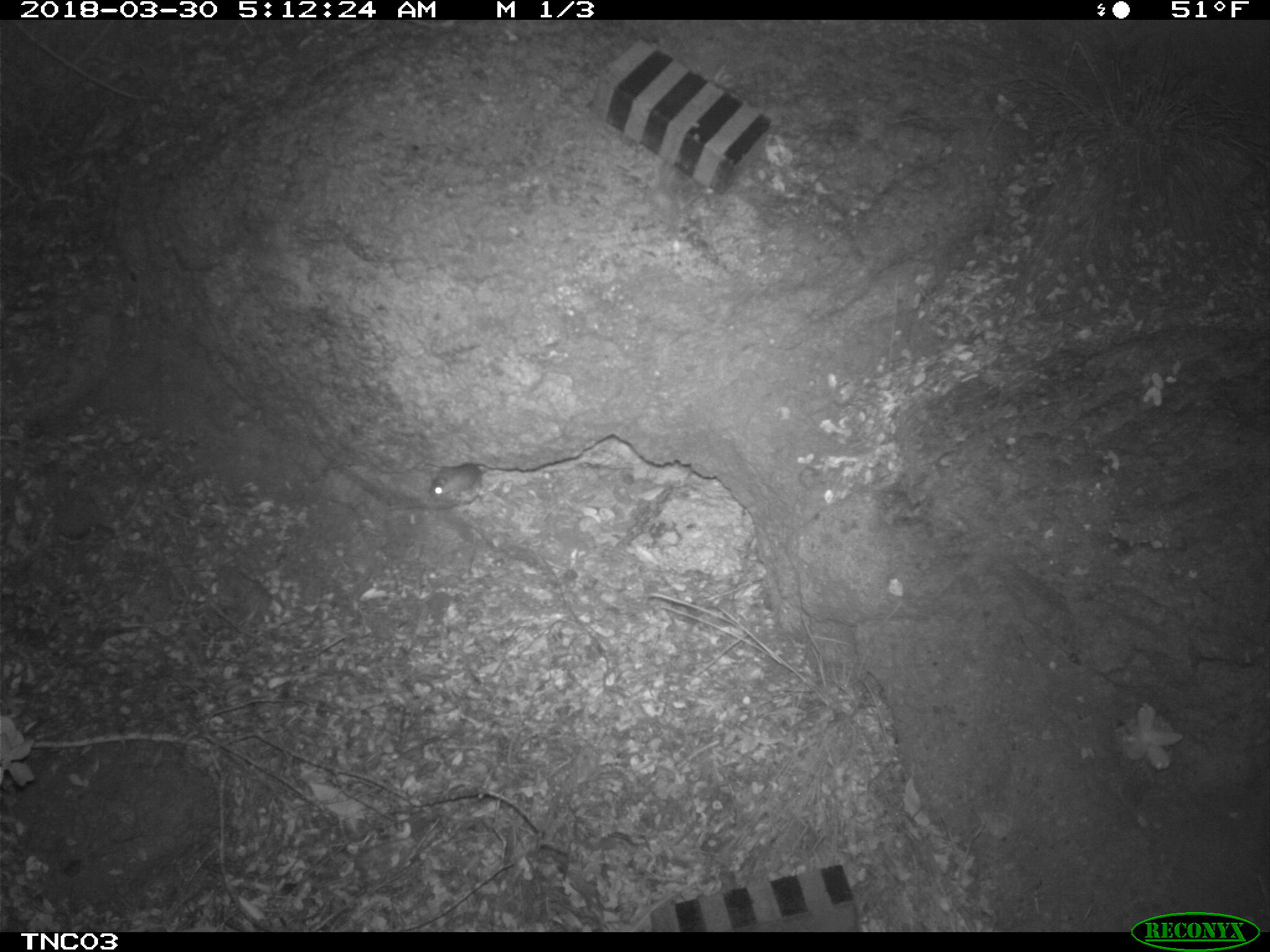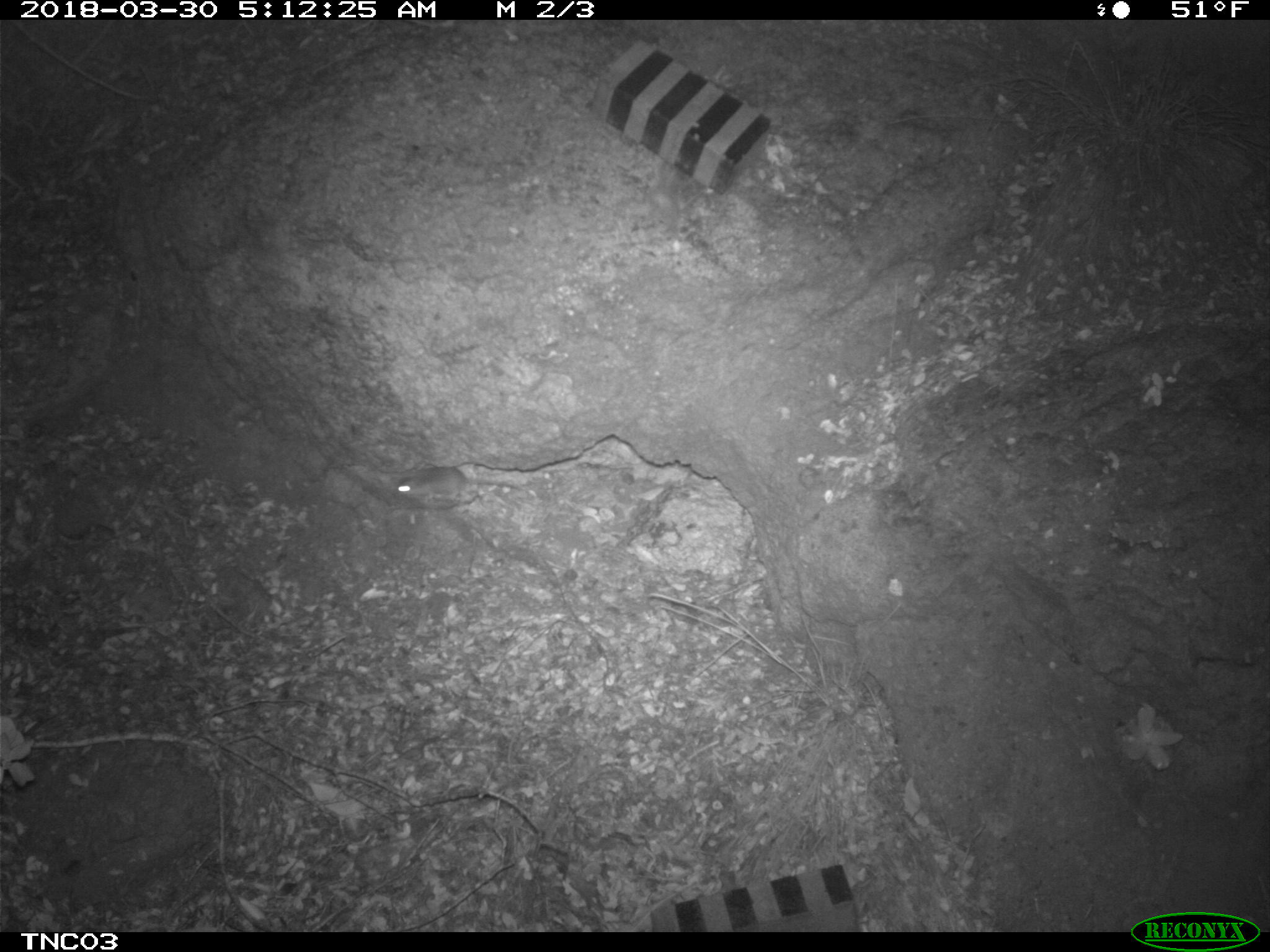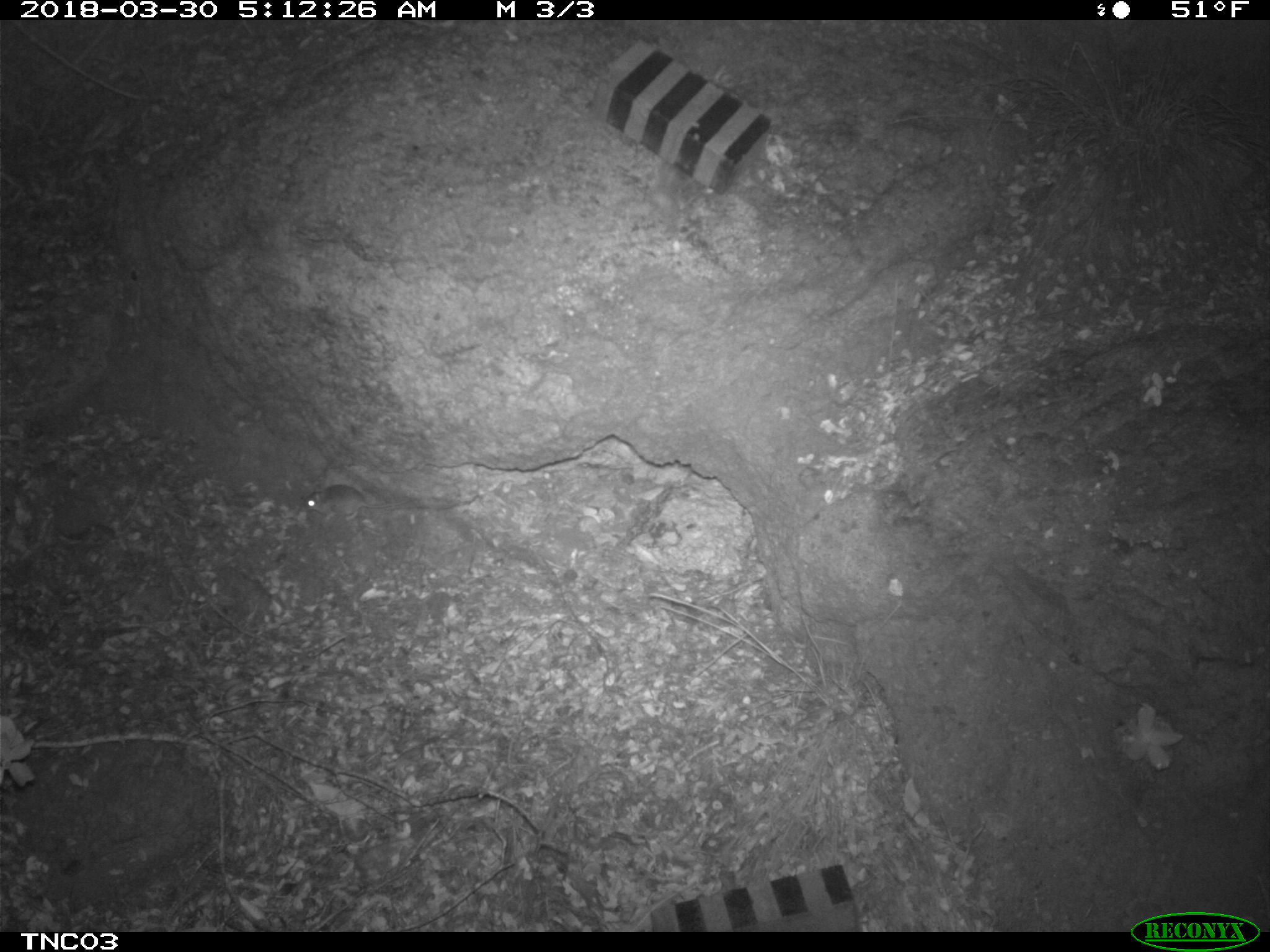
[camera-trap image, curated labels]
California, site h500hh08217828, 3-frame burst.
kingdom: Animalia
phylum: Chordata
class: Mammalia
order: Rodentia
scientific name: Rodentia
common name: rodent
Rodent (Rodentia).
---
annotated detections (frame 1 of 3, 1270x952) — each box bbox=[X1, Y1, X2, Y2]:
rodent: bbox=[428, 463, 490, 508]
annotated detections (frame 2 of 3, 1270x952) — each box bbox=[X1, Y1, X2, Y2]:
rodent: bbox=[391, 466, 519, 498]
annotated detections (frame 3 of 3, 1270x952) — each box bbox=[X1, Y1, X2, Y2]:
rodent: bbox=[296, 483, 420, 518]